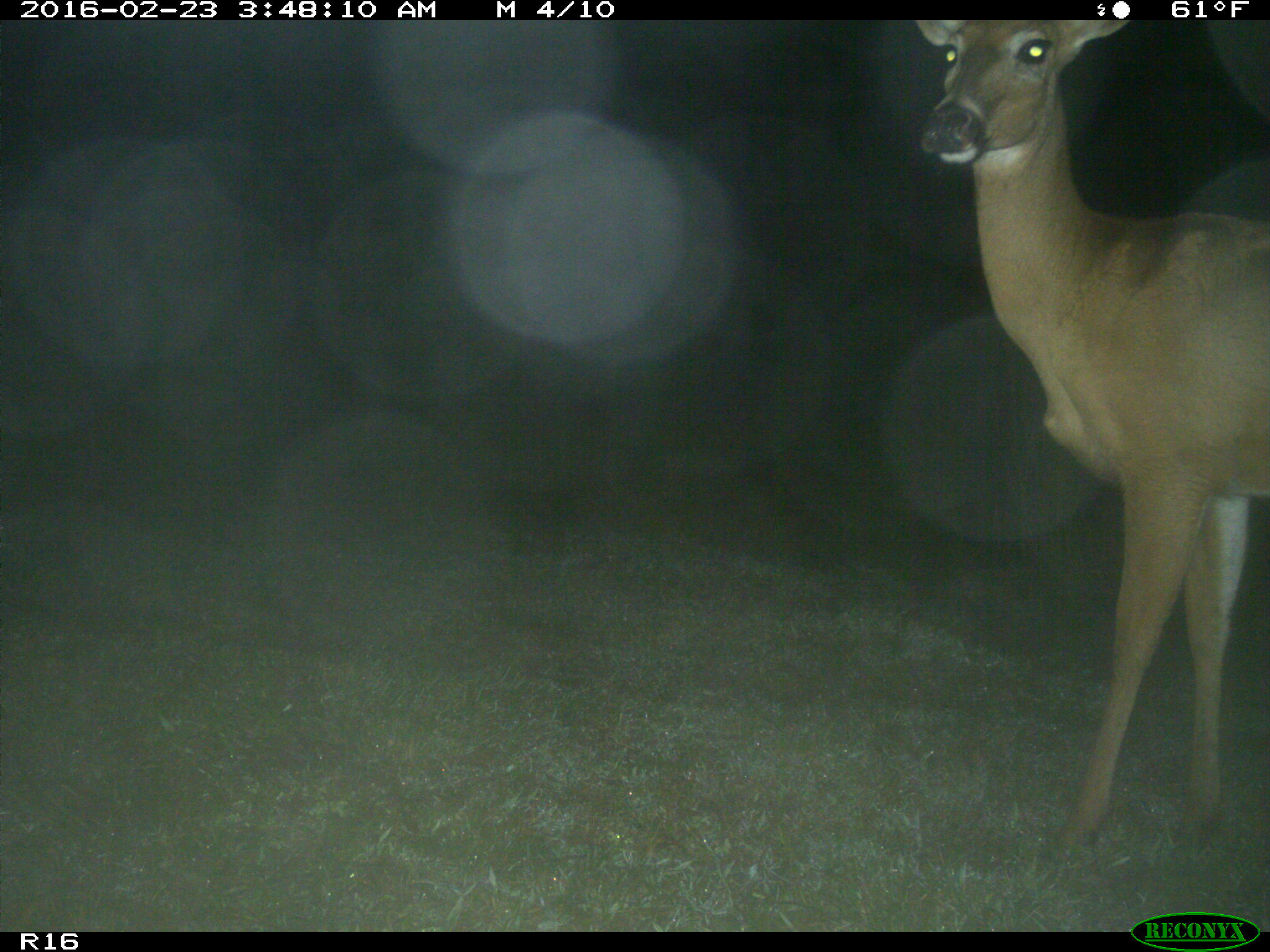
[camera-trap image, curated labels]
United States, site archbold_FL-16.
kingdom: Animalia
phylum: Chordata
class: Mammalia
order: Artiodactyla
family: Cervidae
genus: Odocoileus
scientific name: Odocoileus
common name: deer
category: unidentified deer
Unidentified deer (deer) (Odocoileus).